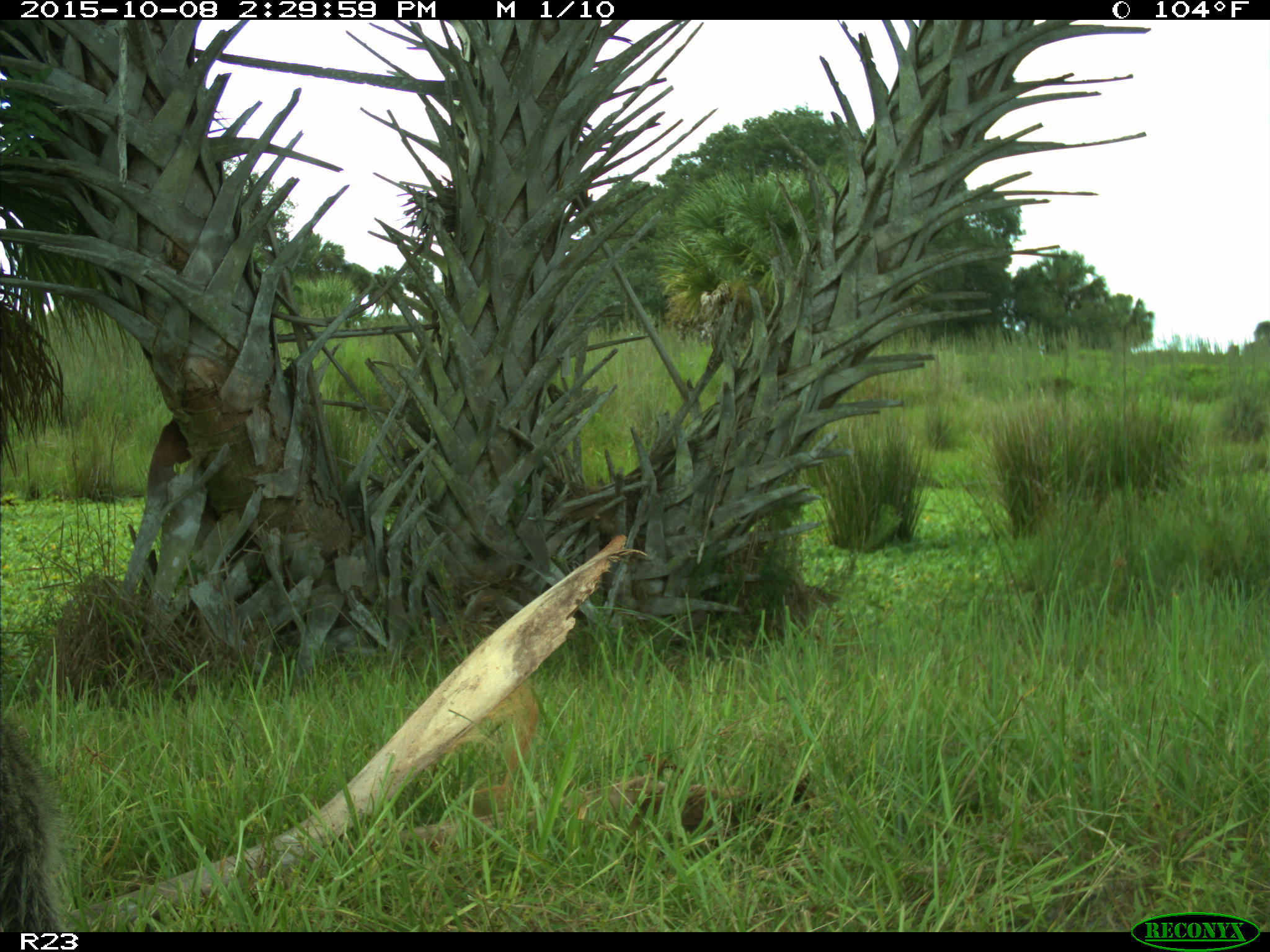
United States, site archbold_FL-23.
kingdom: Animalia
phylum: Chordata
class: Mammalia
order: Carnivora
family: Procyonidae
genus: Procyon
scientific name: Procyon lotor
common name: common raccoon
Procyon lotor (common raccoon).